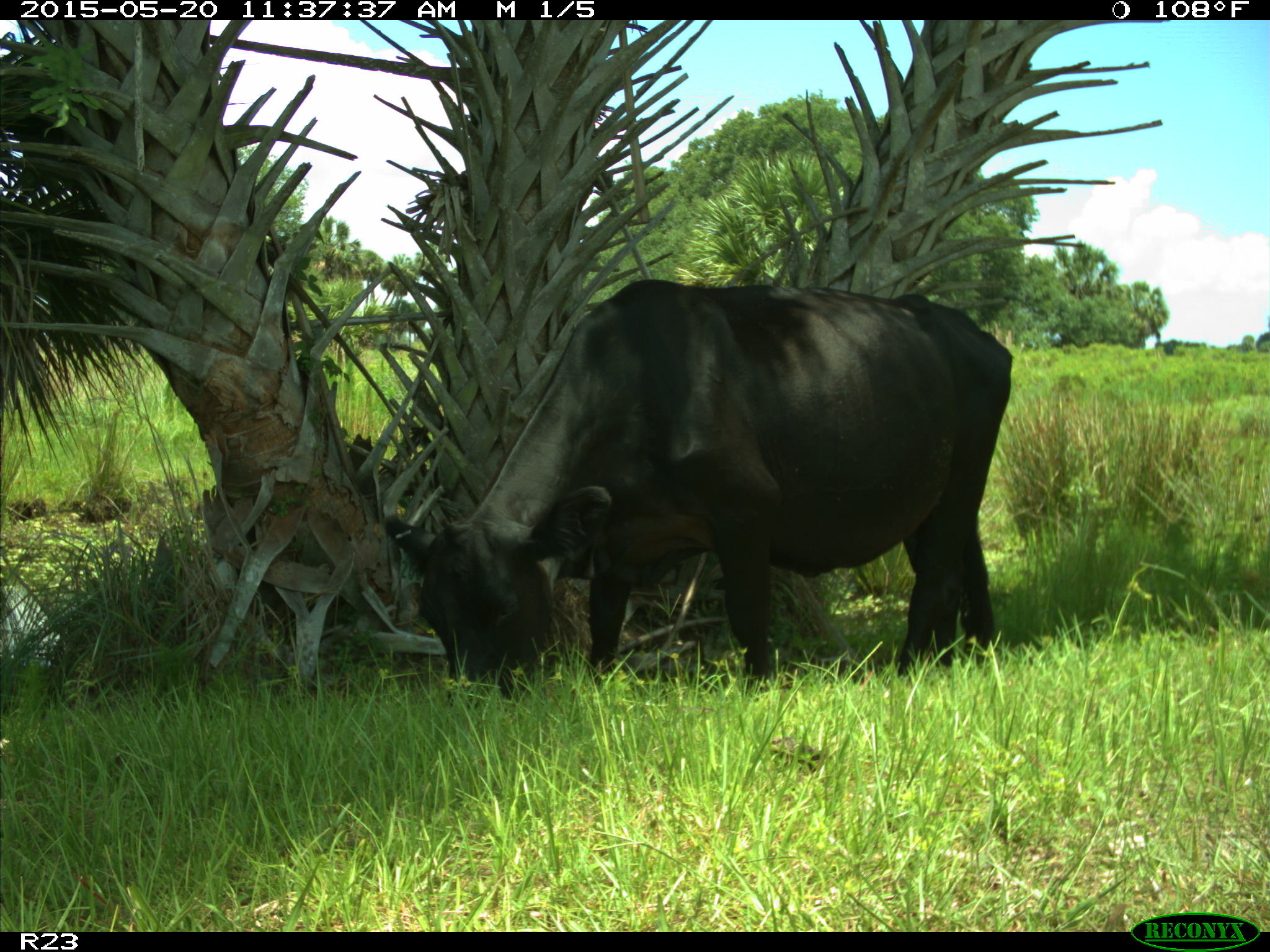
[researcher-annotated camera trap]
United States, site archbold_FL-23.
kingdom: Animalia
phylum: Chordata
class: Mammalia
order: Artiodactyla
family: Suidae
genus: Sus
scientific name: Sus scrofa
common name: wild boar